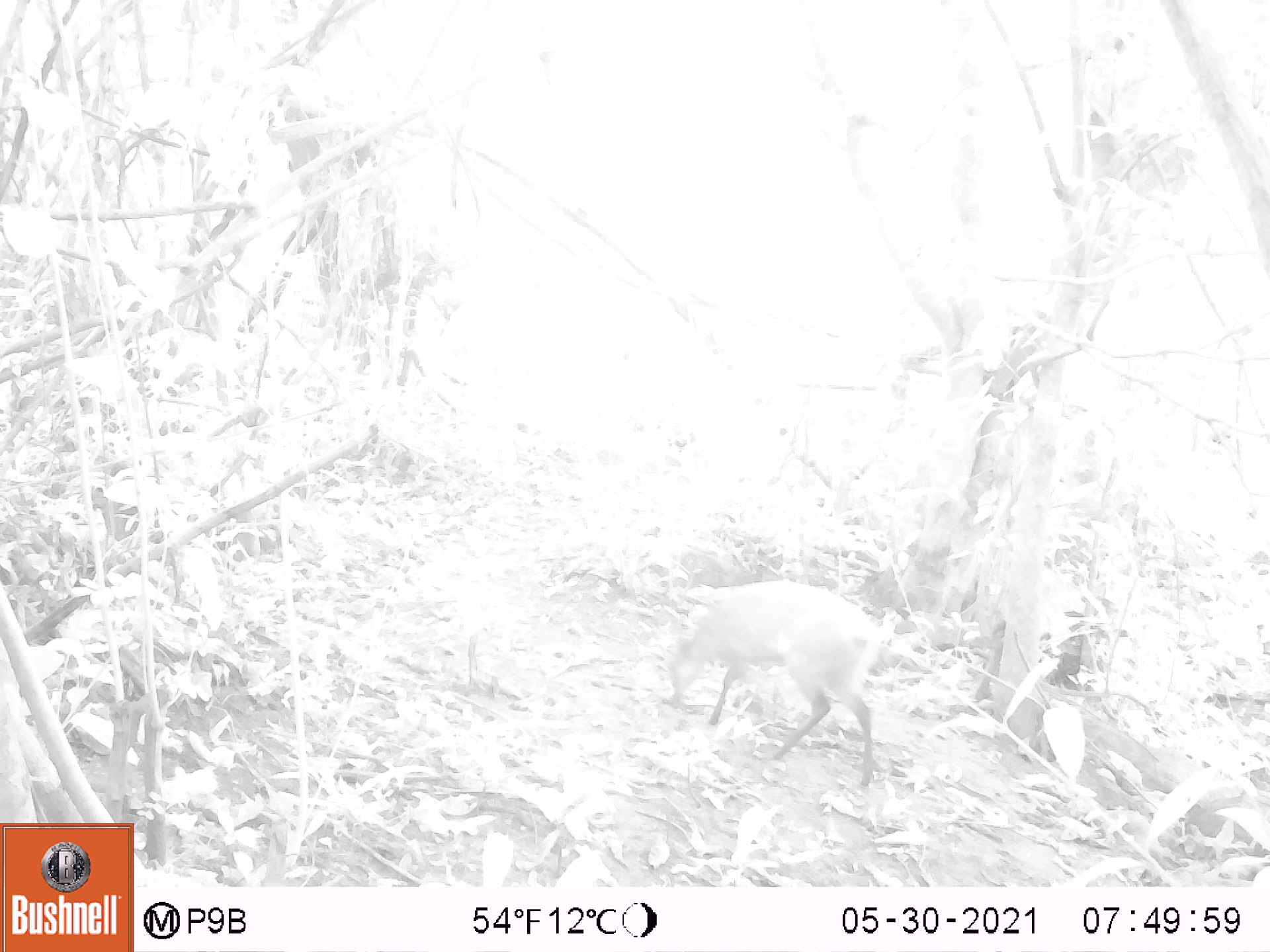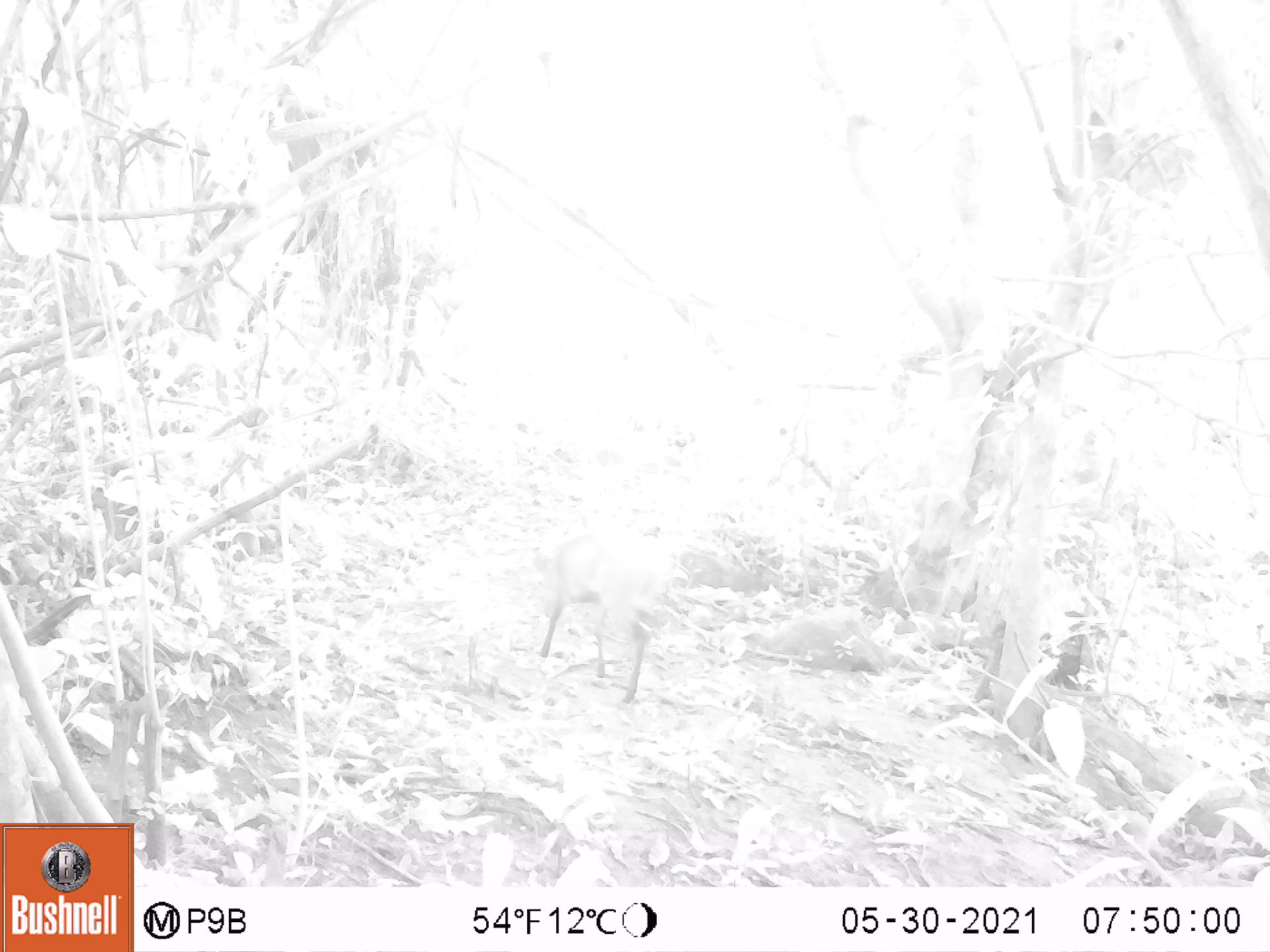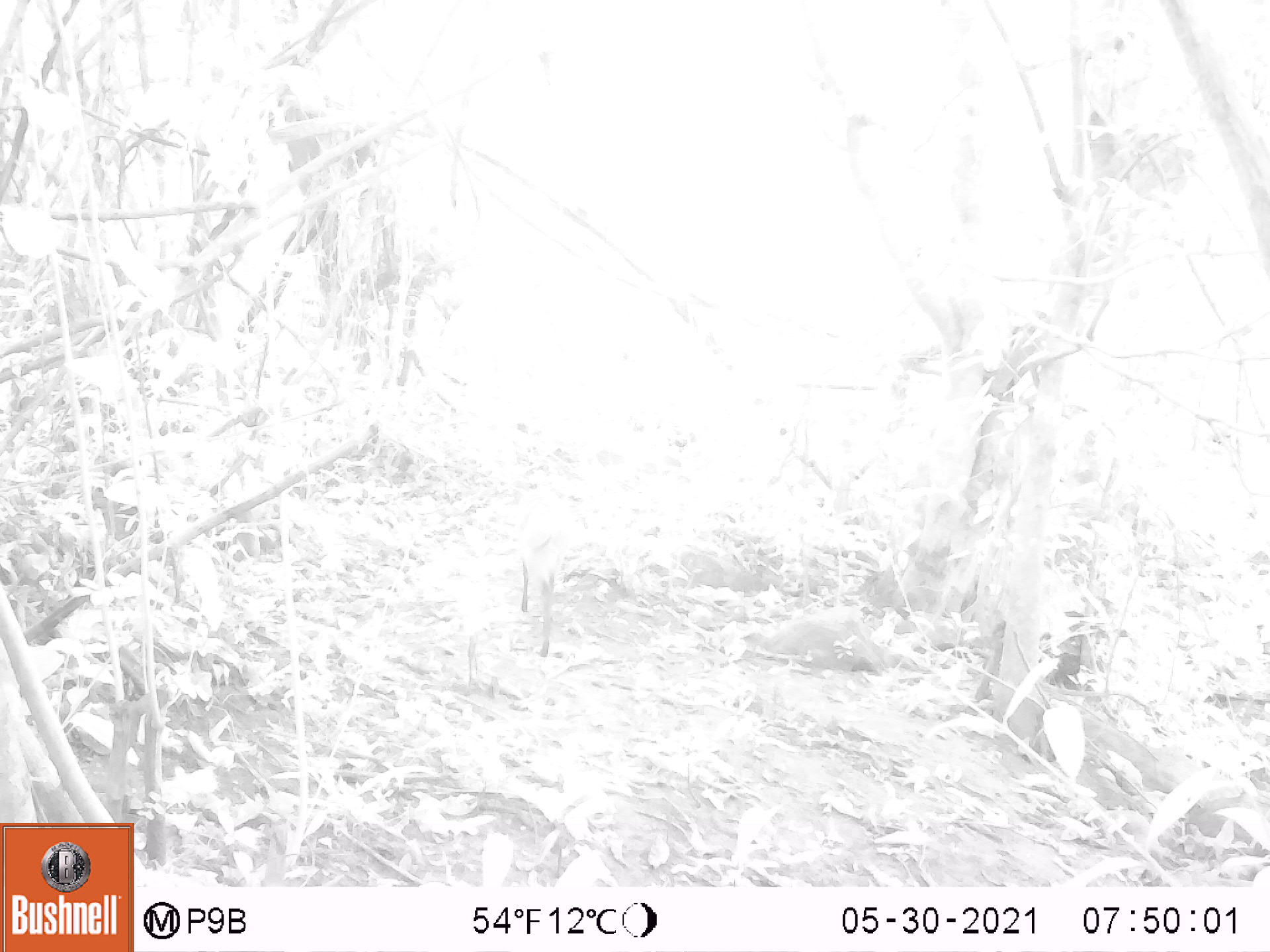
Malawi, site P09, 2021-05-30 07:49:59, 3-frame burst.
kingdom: Animalia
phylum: Chordata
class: Mammalia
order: Artiodactyla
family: Bovidae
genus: Cephalophorus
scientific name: Cephalophorus natalensis natalensis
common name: red duiker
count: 1